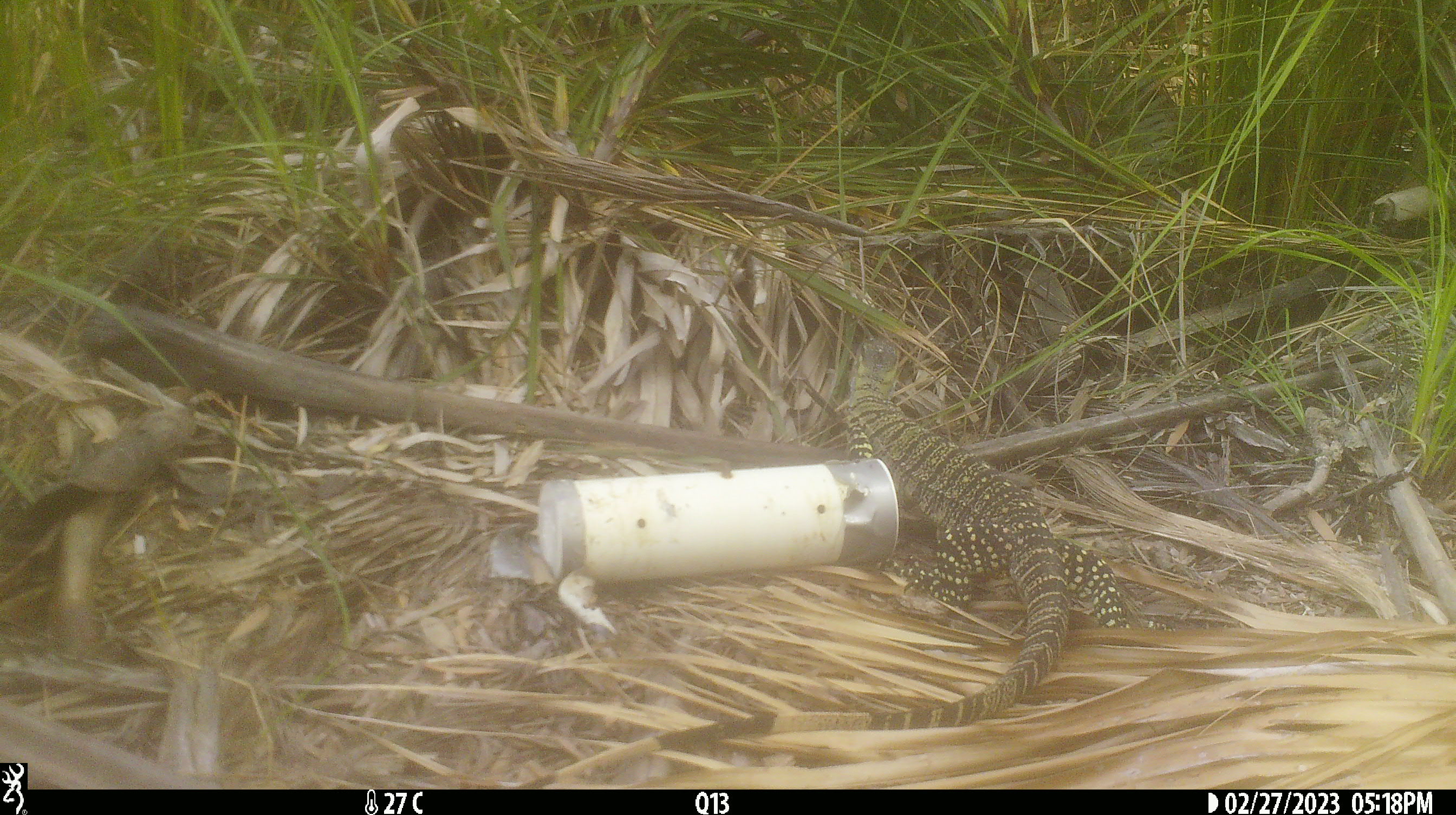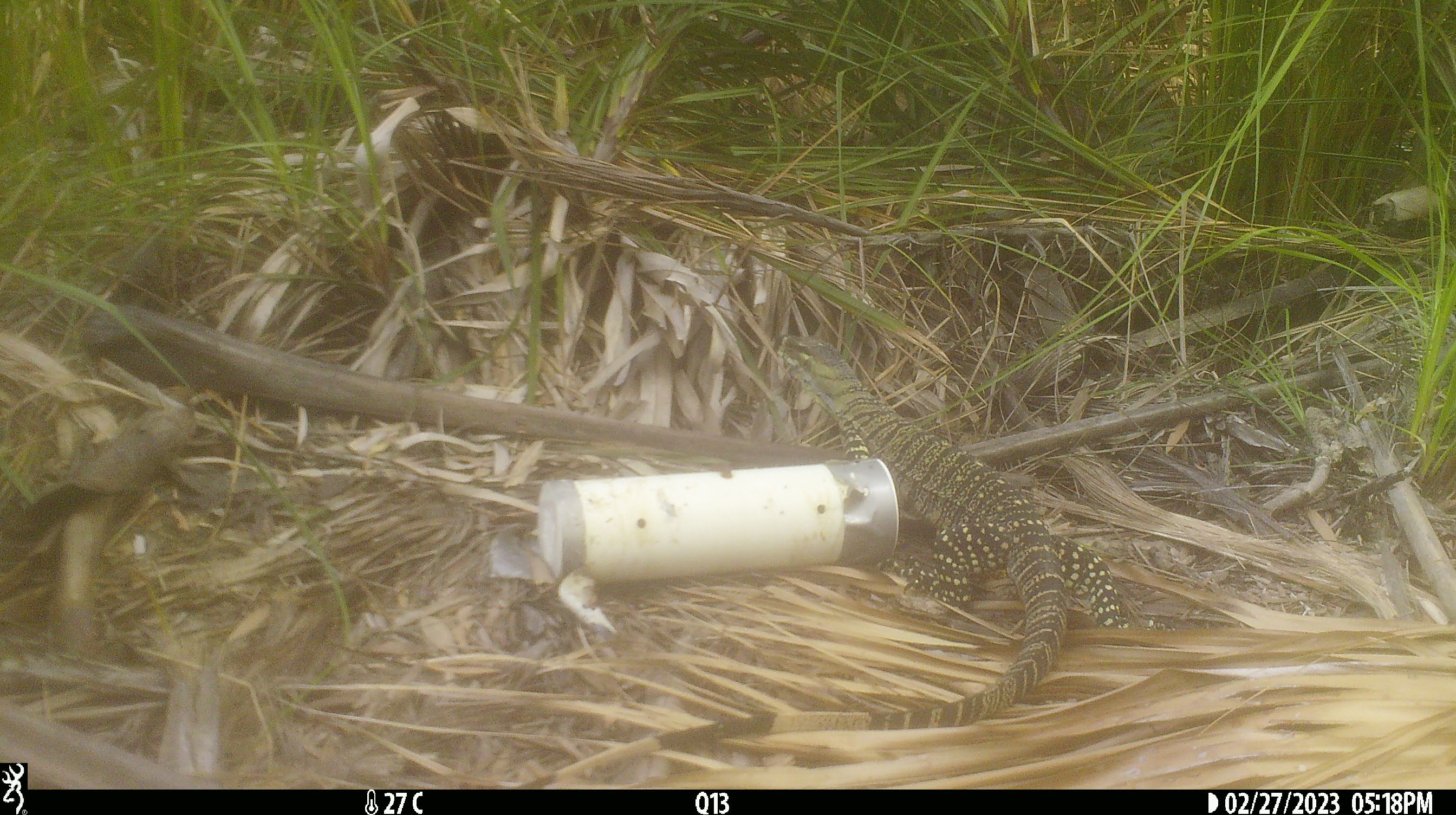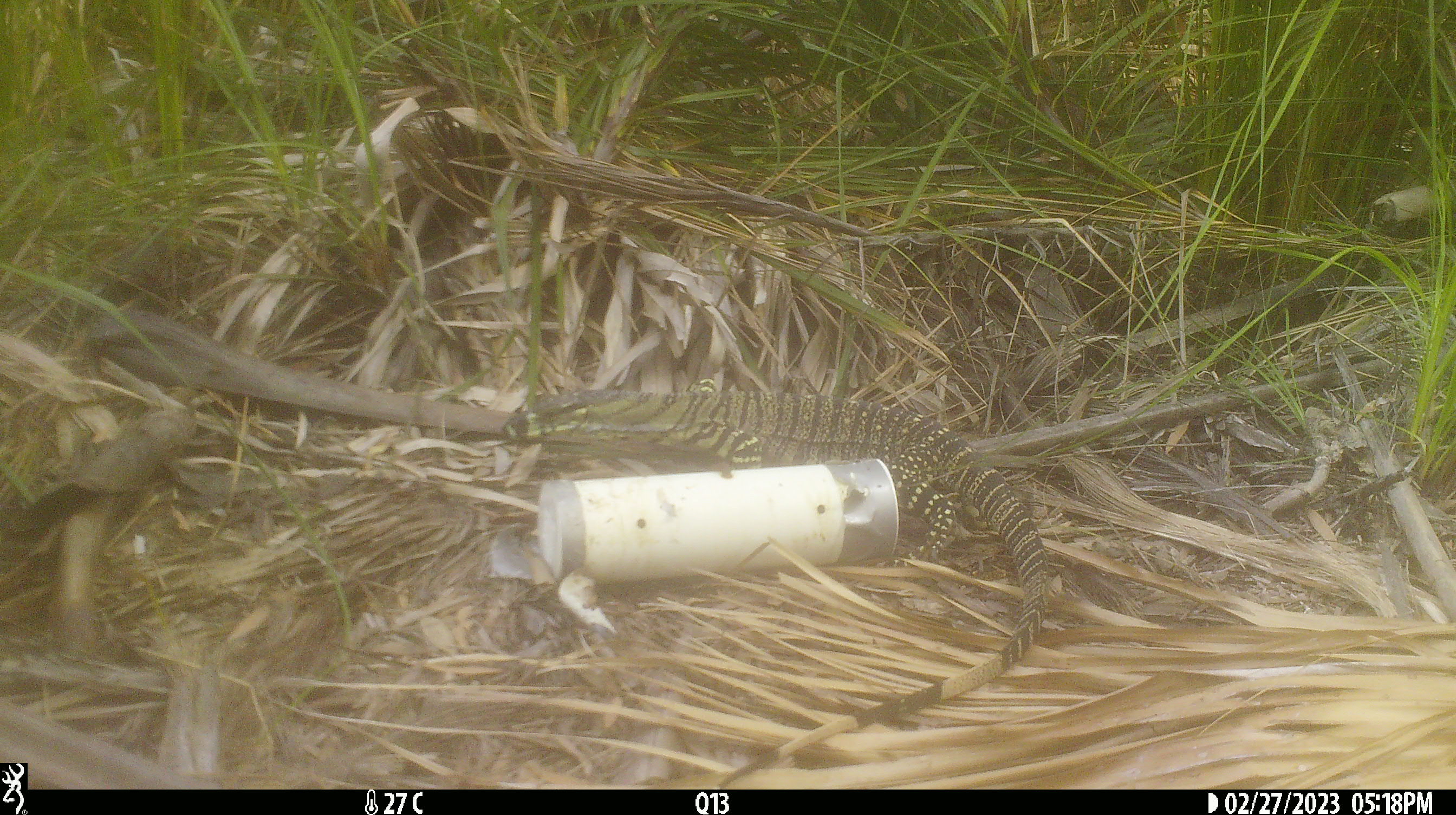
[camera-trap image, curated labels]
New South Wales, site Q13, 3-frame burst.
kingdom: Animalia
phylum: Chordata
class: Reptilia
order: Squamata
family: Varanidae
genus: Varanus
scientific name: Varanus varius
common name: lace monitor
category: goanna